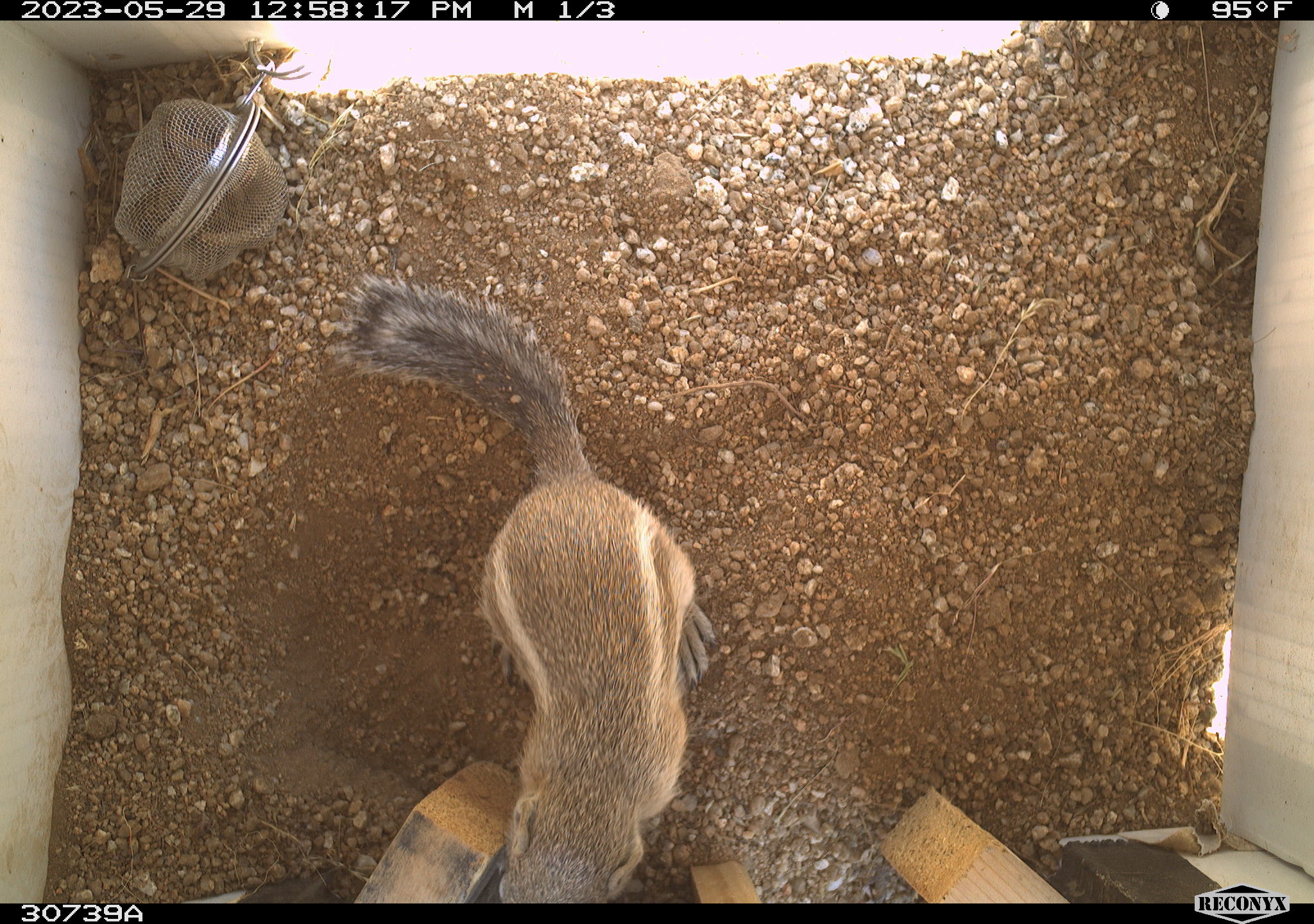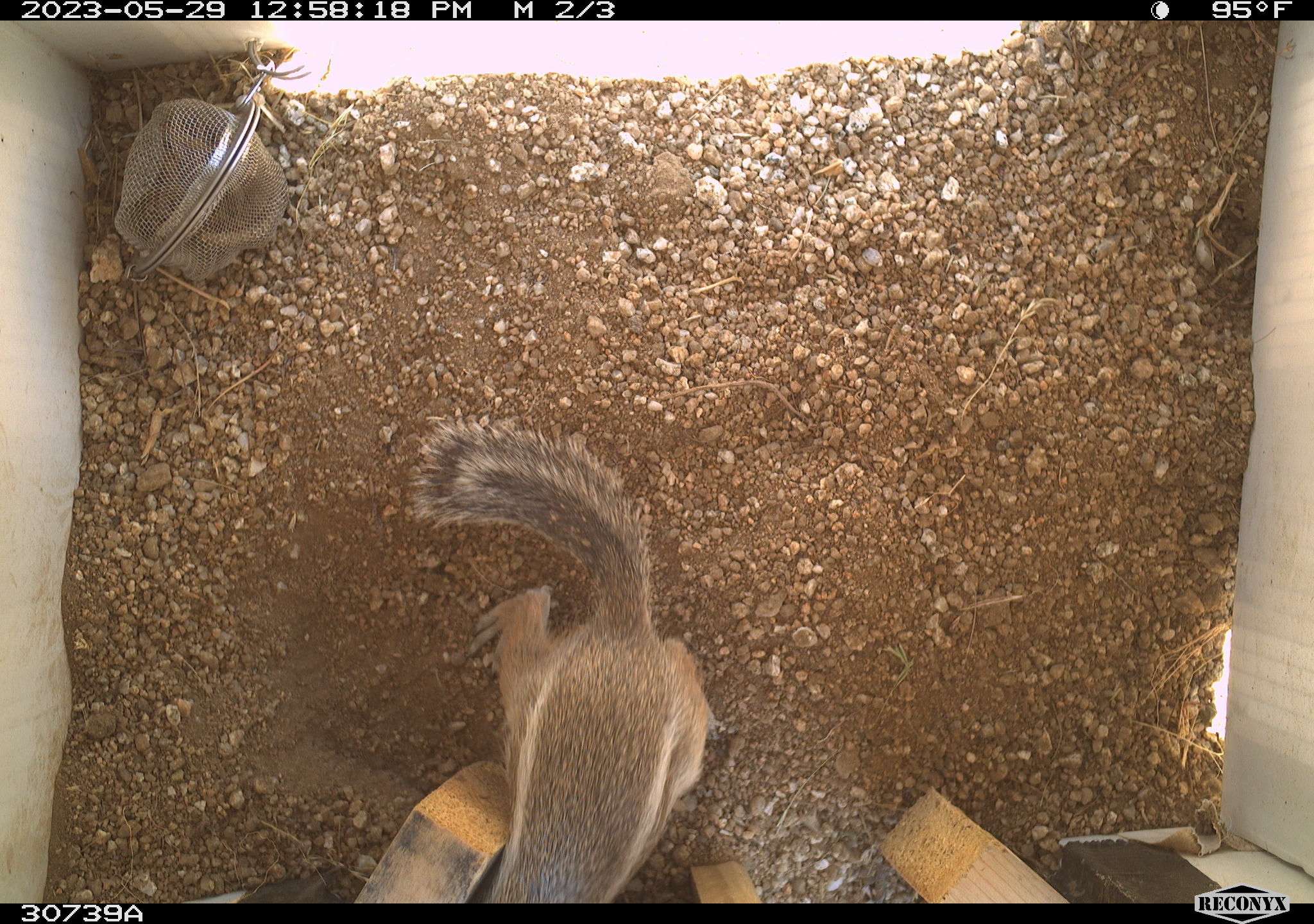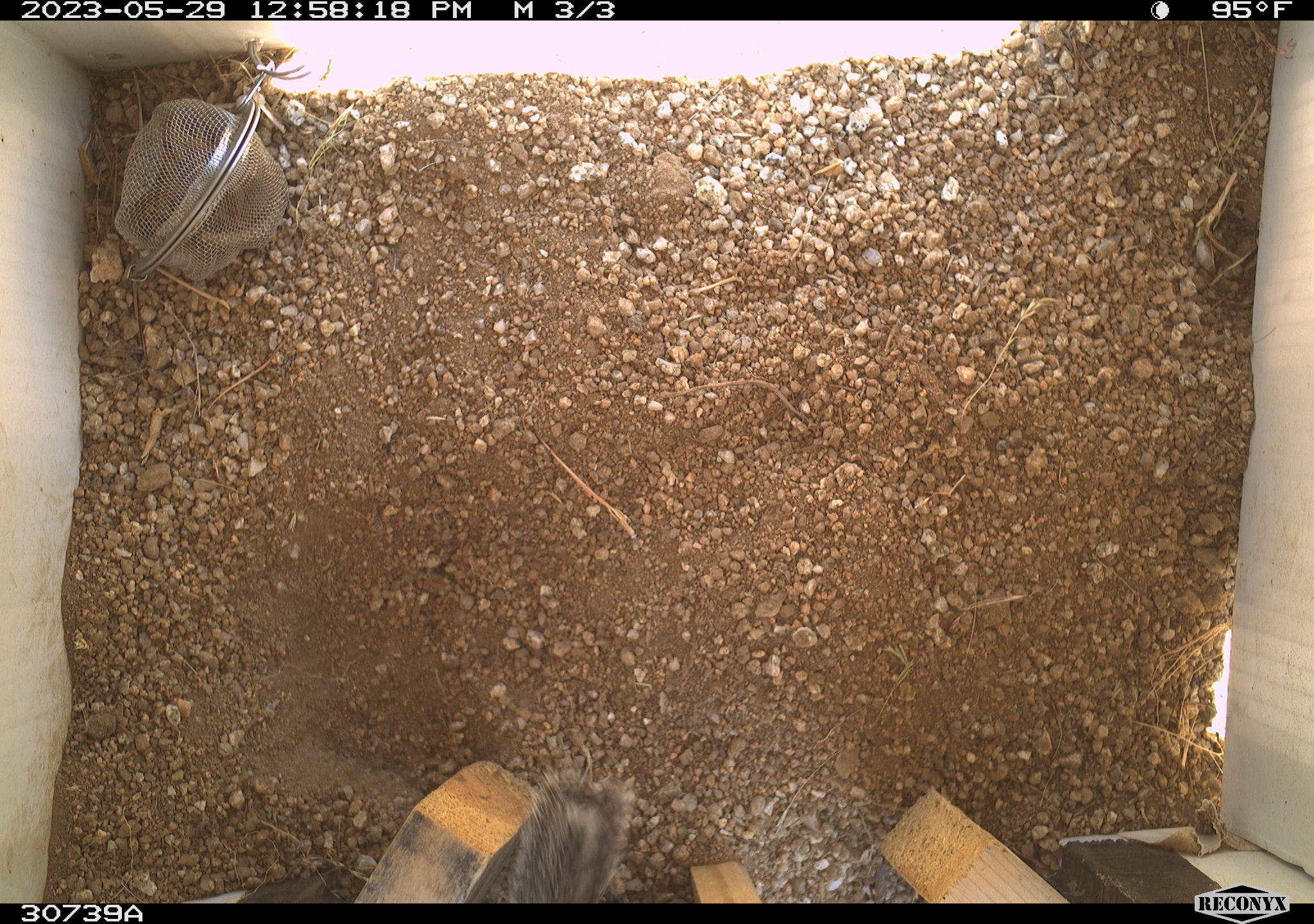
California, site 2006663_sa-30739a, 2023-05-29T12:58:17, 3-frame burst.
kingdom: Animalia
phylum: Chordata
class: Mammalia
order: Rodentia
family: Sciuridae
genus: Ammospermophilus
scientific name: Ammospermophilus leucurus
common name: white-tailed antelope squirrel